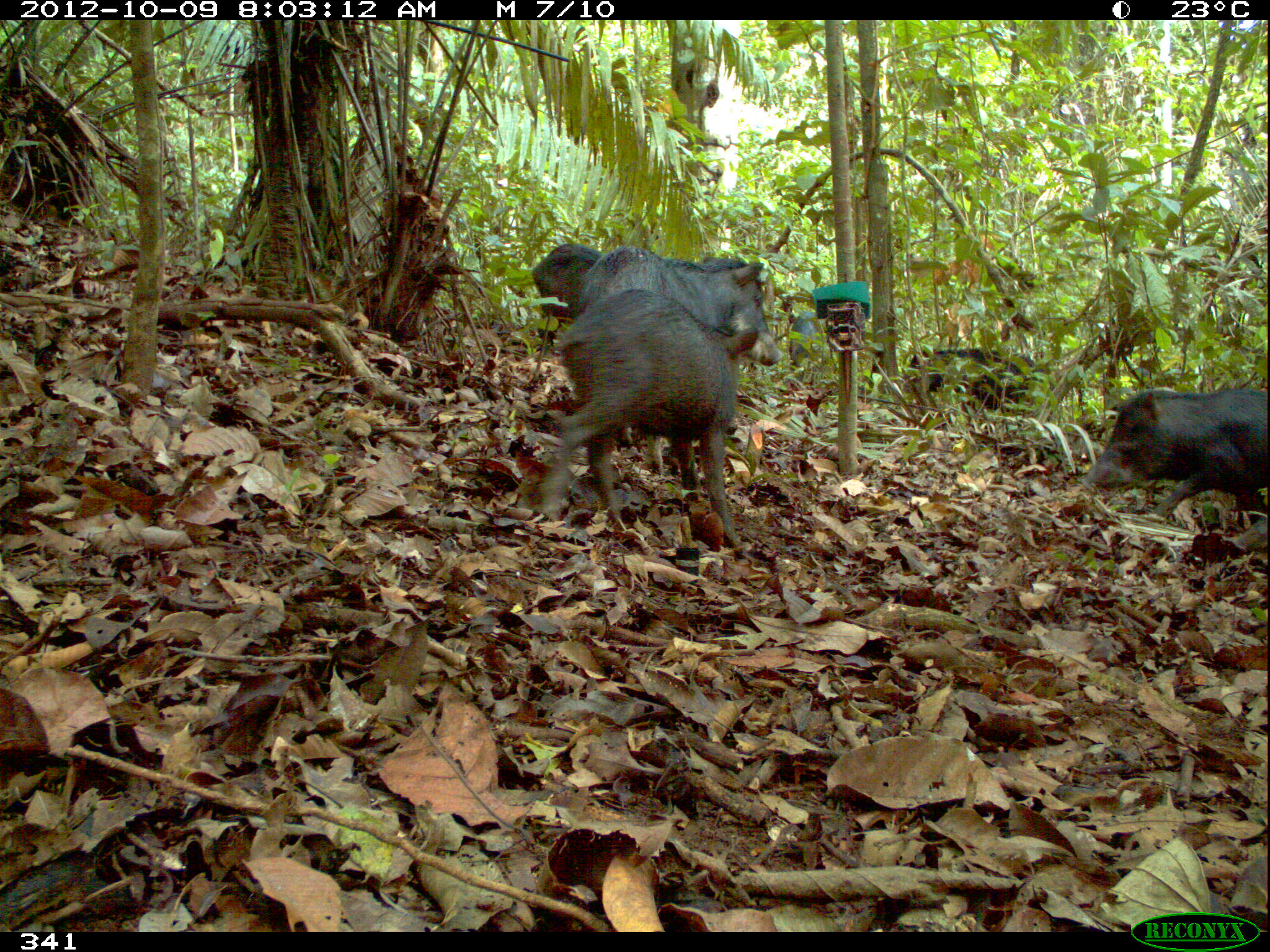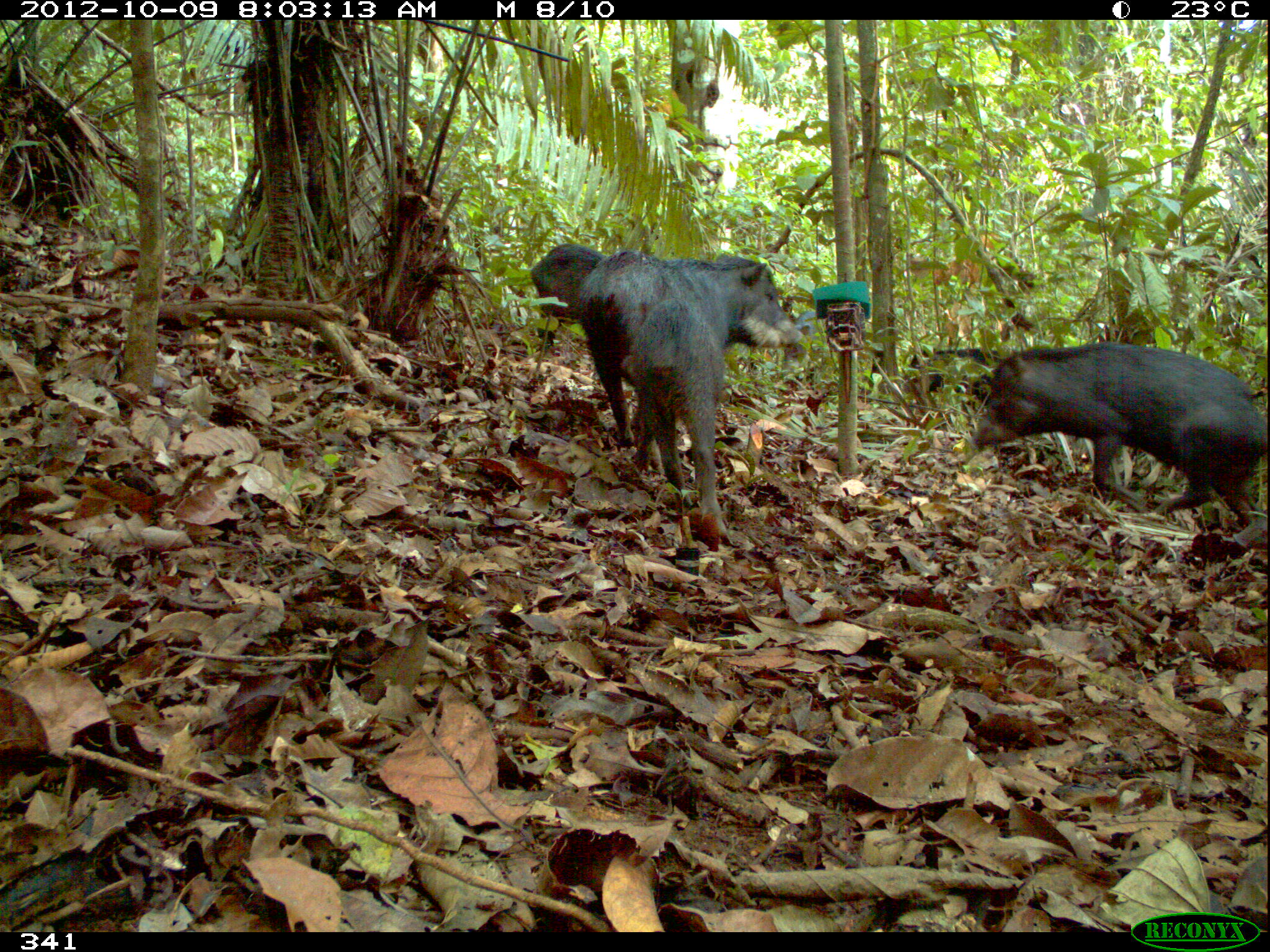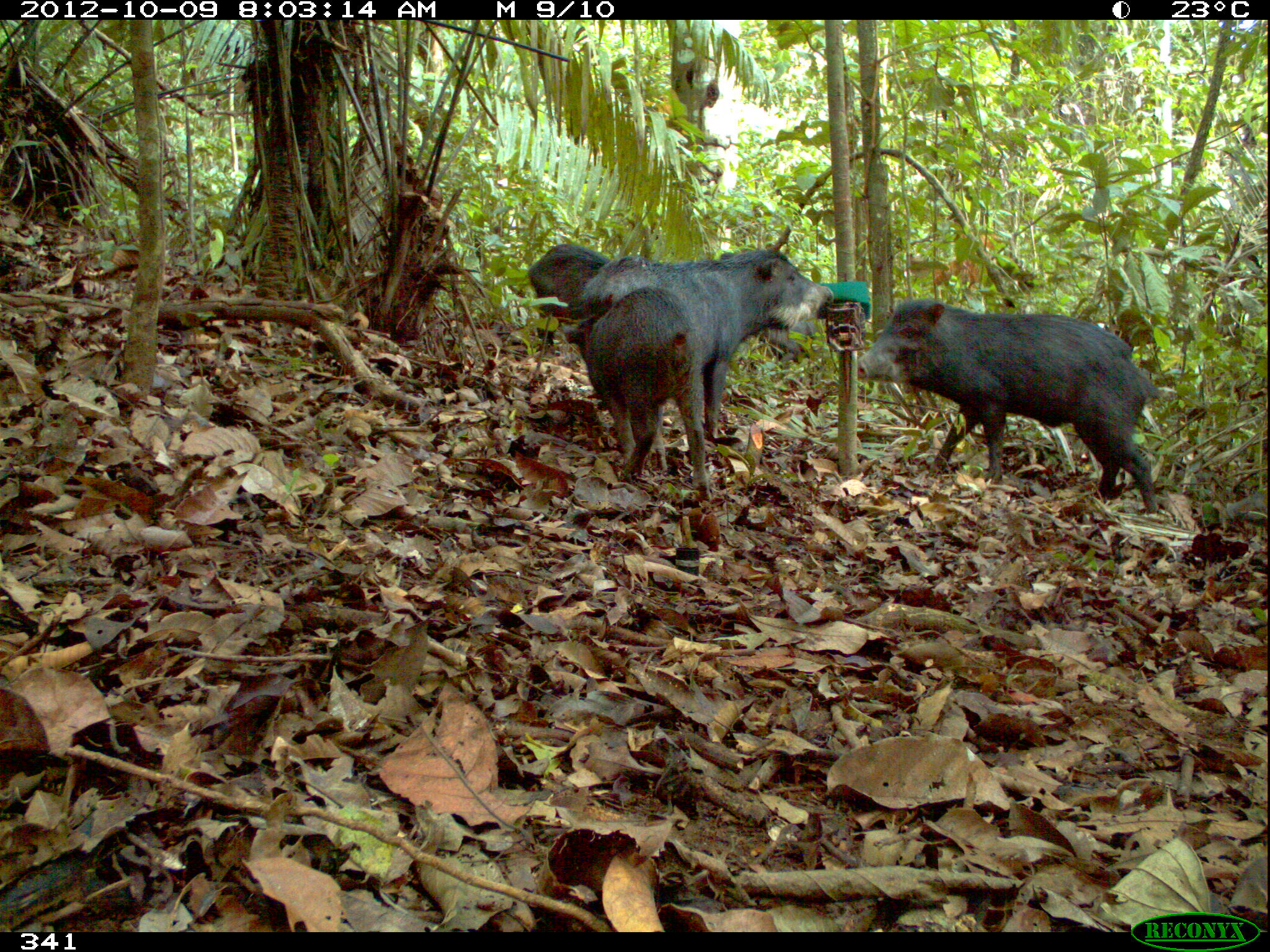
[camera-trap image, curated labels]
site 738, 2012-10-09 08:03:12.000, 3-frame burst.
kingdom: Animalia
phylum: Chordata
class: Mammalia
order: Artiodactyla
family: Tayassuidae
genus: Tayassu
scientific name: Tayassu pecari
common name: white-lipped peccary